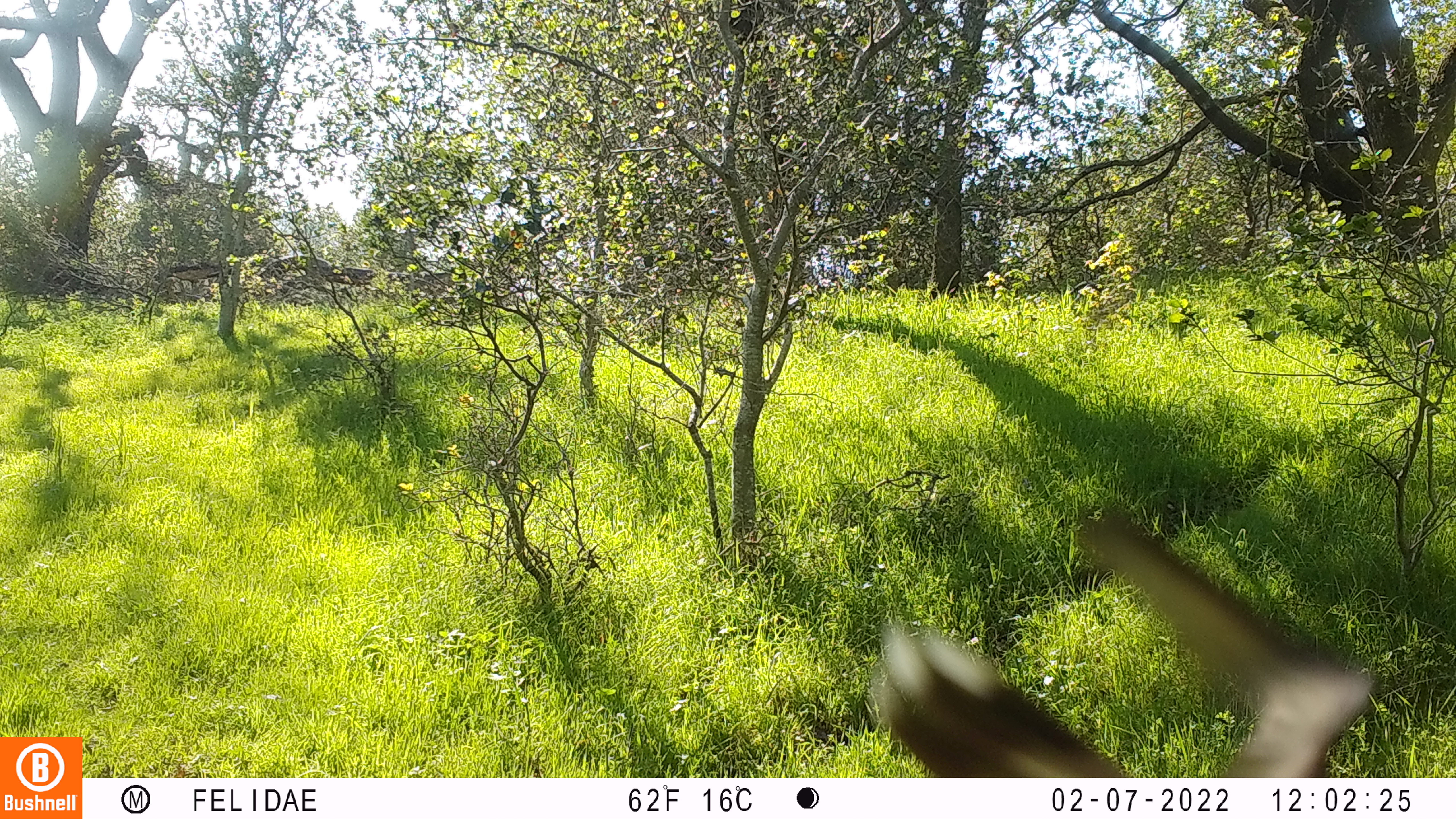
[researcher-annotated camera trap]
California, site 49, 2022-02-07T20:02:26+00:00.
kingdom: Animalia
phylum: Chordata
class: Aves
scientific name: Aves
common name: bird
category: unknown bird